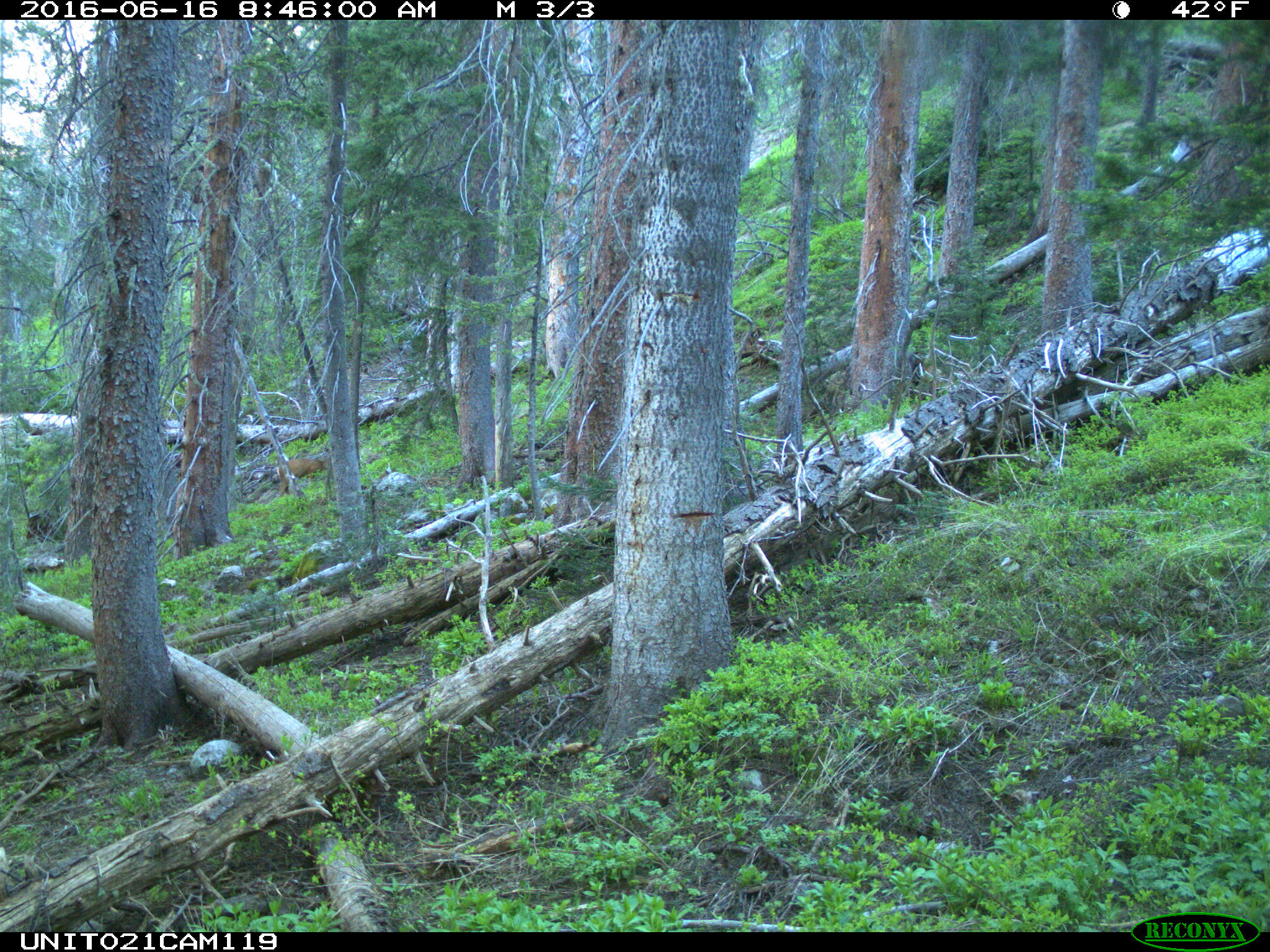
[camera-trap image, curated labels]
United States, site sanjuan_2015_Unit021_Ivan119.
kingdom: Animalia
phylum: Chordata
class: Mammalia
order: Artiodactyla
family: Cervidae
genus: Odocoileus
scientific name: Odocoileus hemionus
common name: mule deer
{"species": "Odocoileus hemionus (mule deer)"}